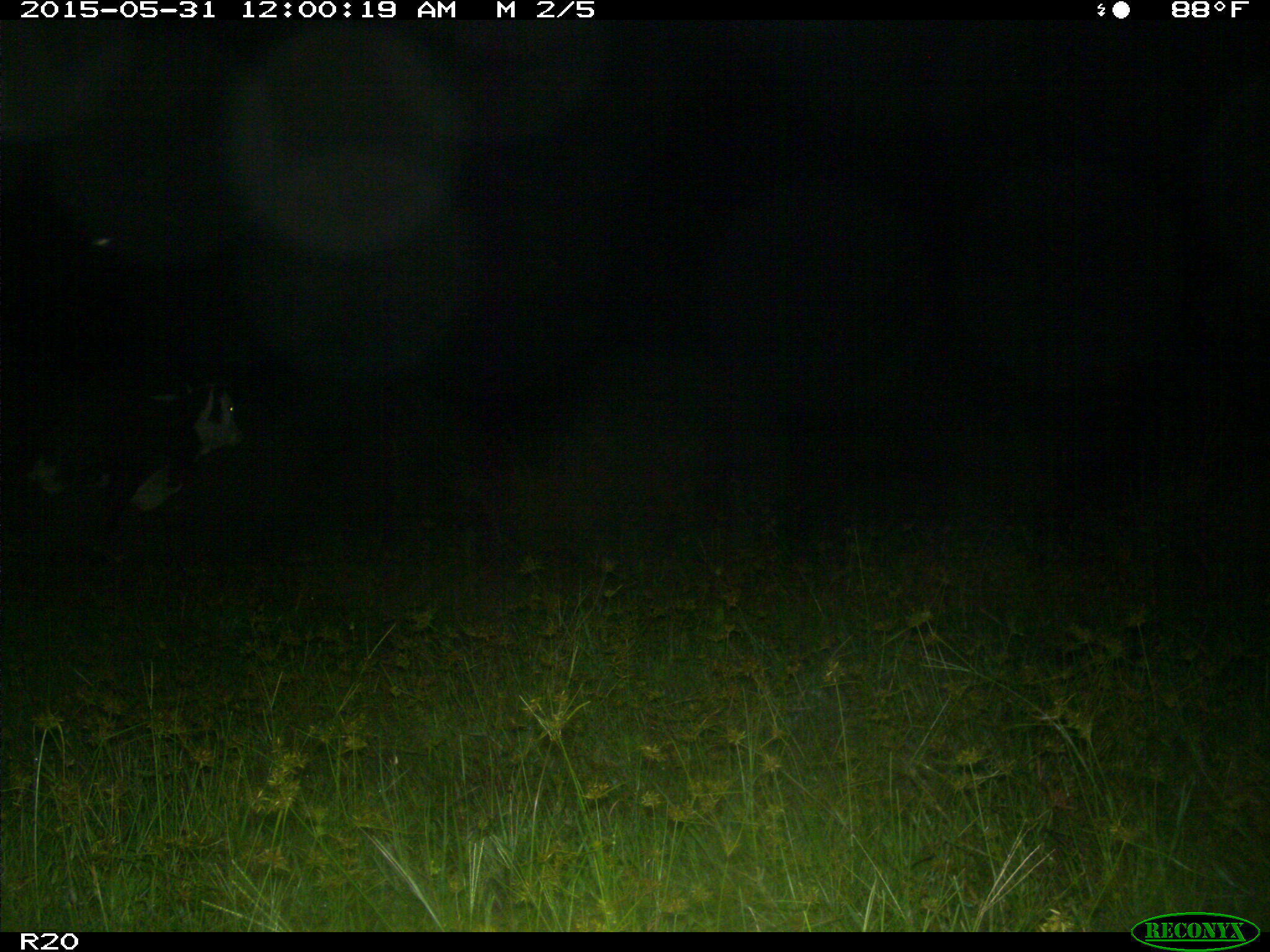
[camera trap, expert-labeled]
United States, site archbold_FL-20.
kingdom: Animalia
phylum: Chordata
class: Mammalia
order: Artiodactyla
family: Bovidae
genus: Bos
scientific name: Bos taurus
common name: domestic cow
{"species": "Bos taurus (domestic cow)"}